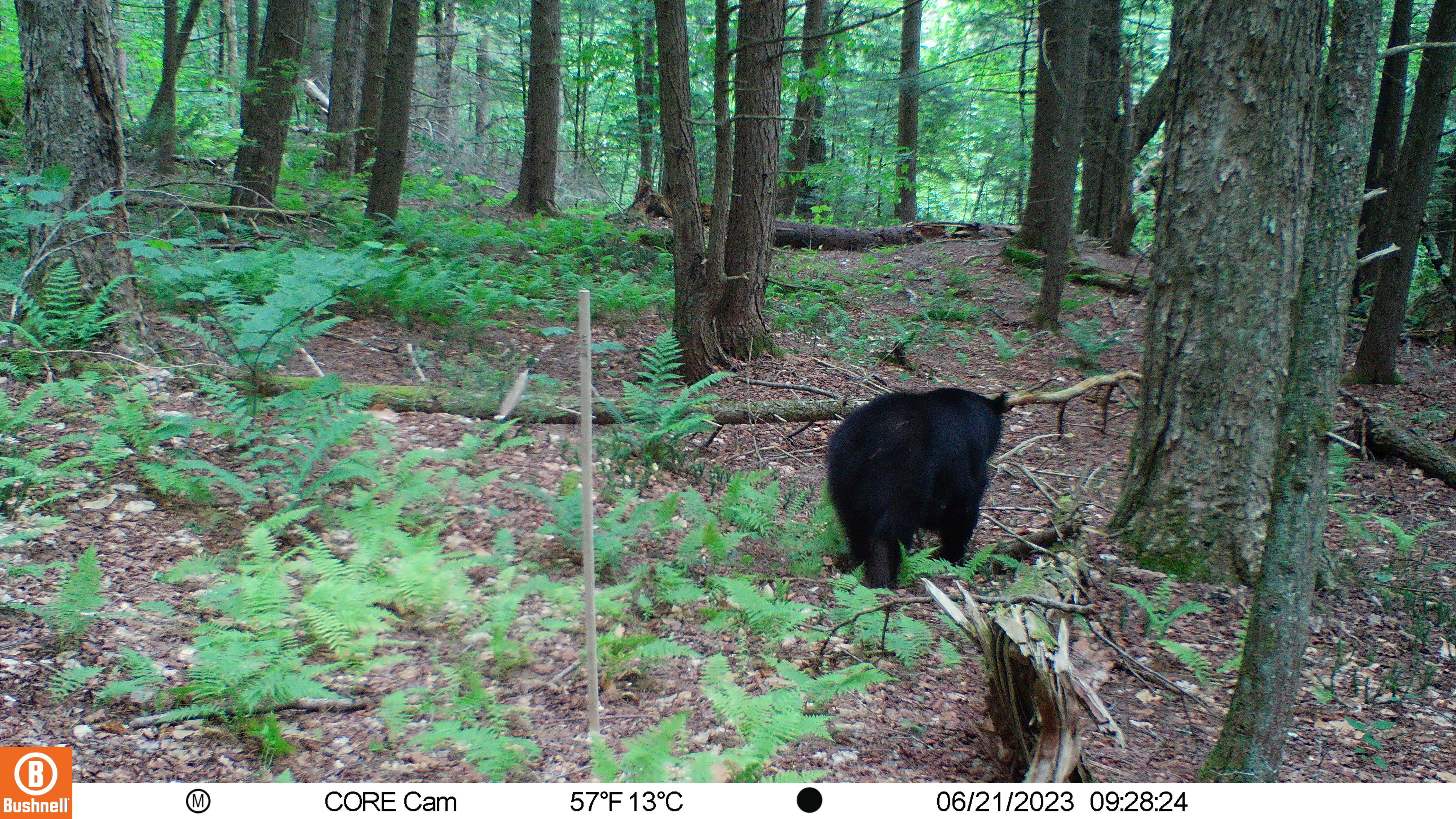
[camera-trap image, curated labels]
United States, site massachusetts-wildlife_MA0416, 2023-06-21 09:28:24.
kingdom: Animalia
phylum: Chordata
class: Mammalia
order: Carnivora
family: Ursidae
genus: Ursus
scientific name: Ursus americanus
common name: black bear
Black bear (Ursus americanus).